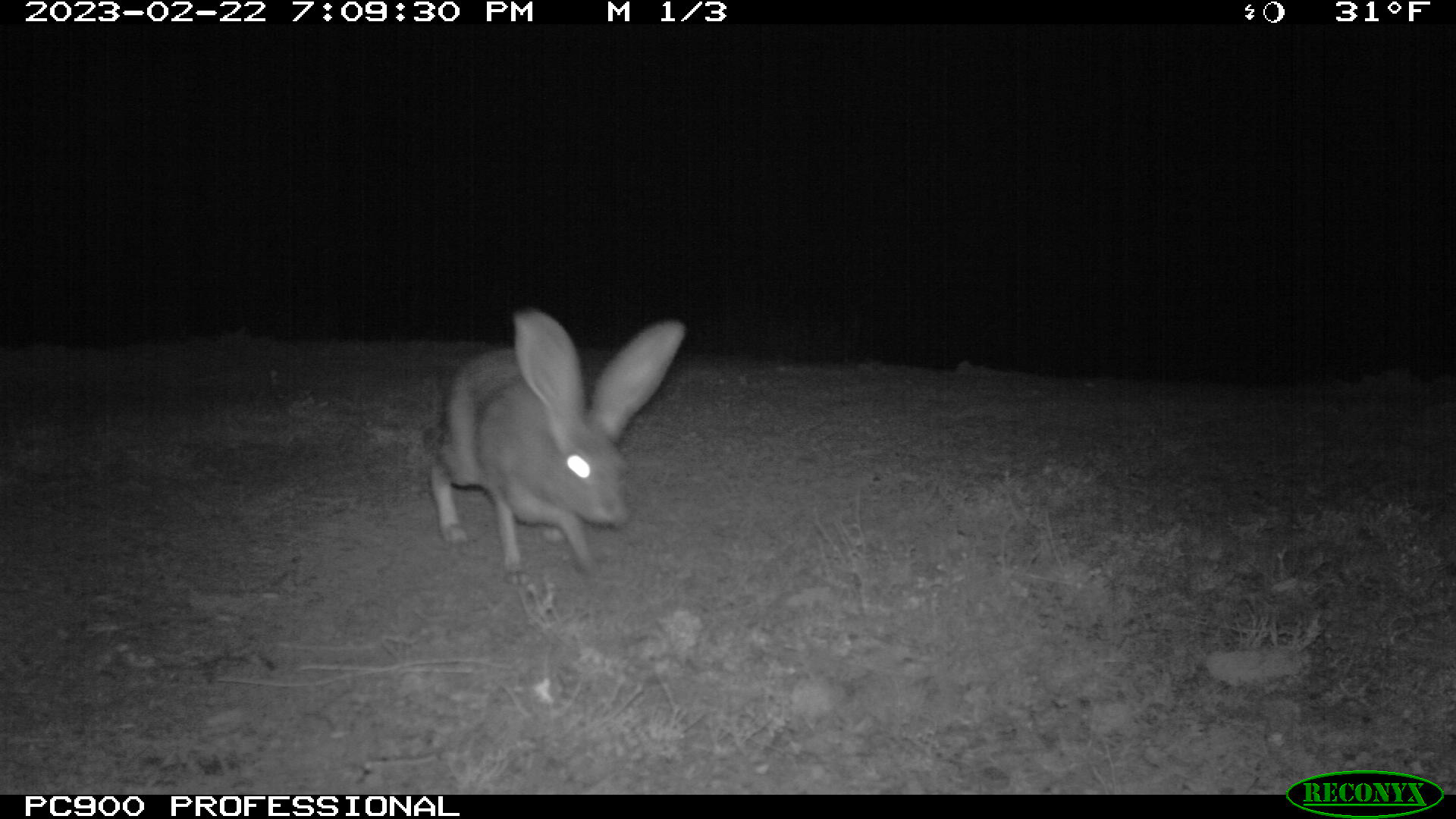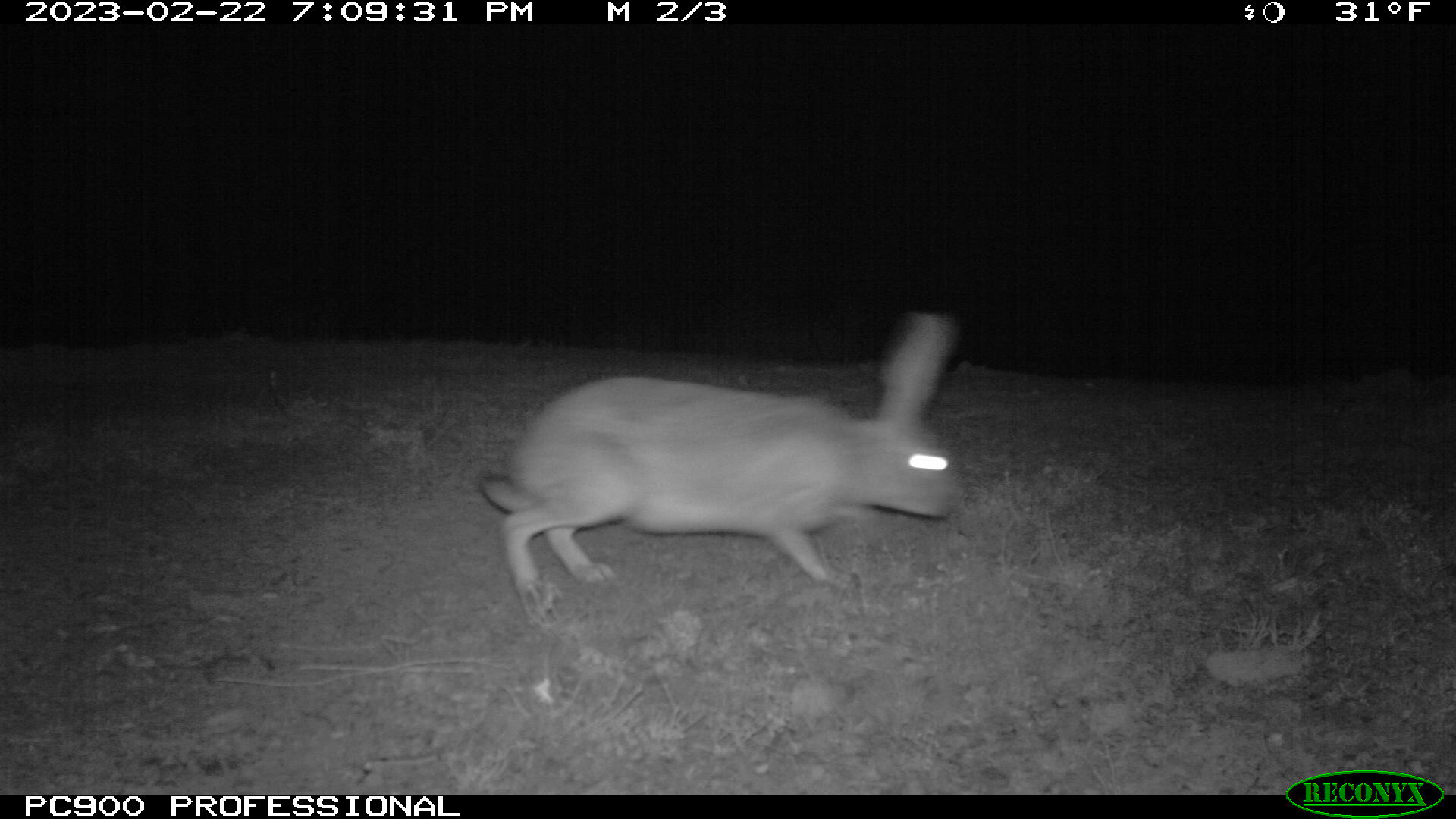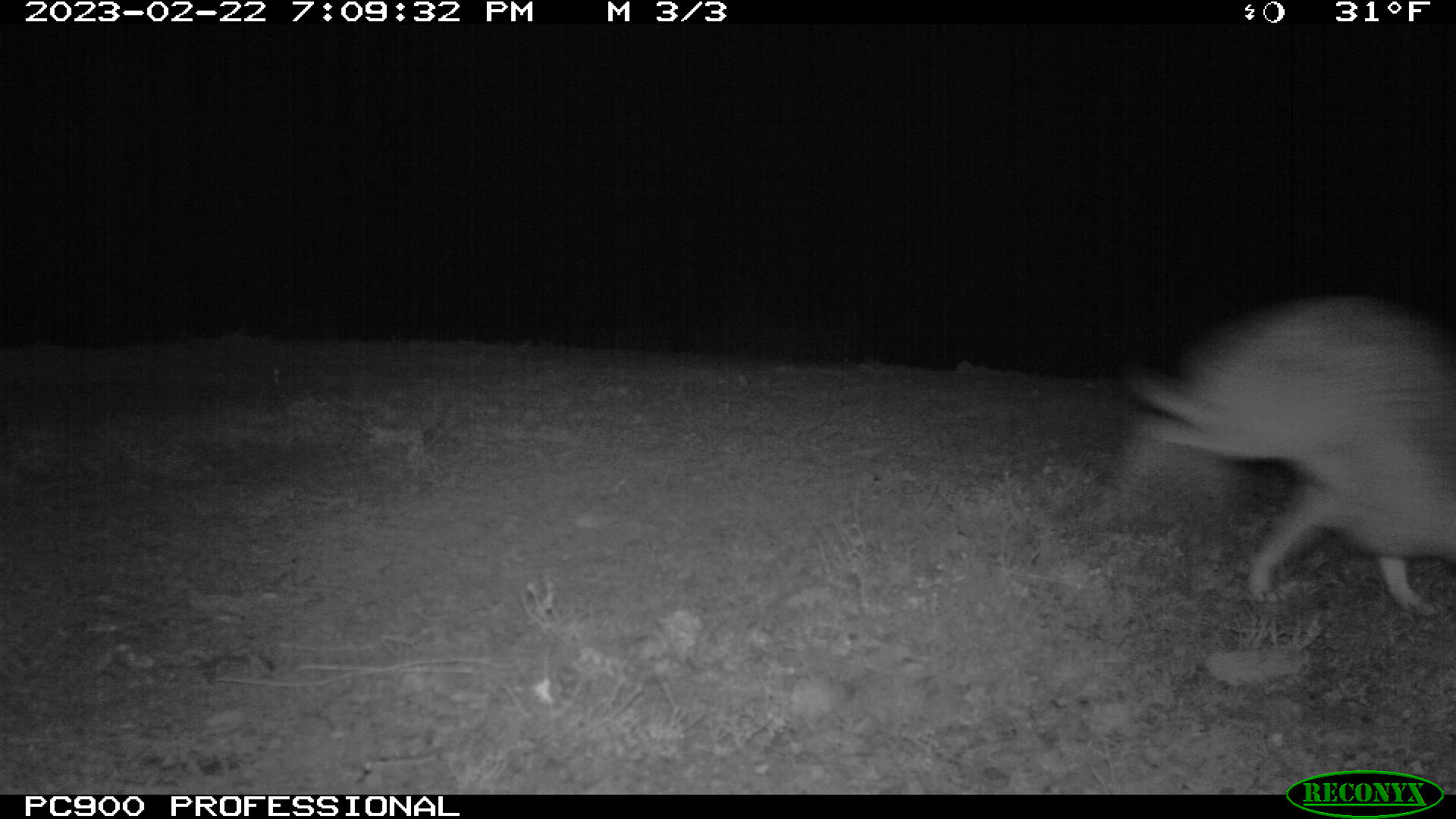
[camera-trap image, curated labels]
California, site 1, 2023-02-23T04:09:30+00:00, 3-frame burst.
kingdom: Animalia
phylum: Chordata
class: Mammalia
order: Lagomorpha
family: Leporidae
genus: Lepus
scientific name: Lepus californicus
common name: black-tailed jackrabbit